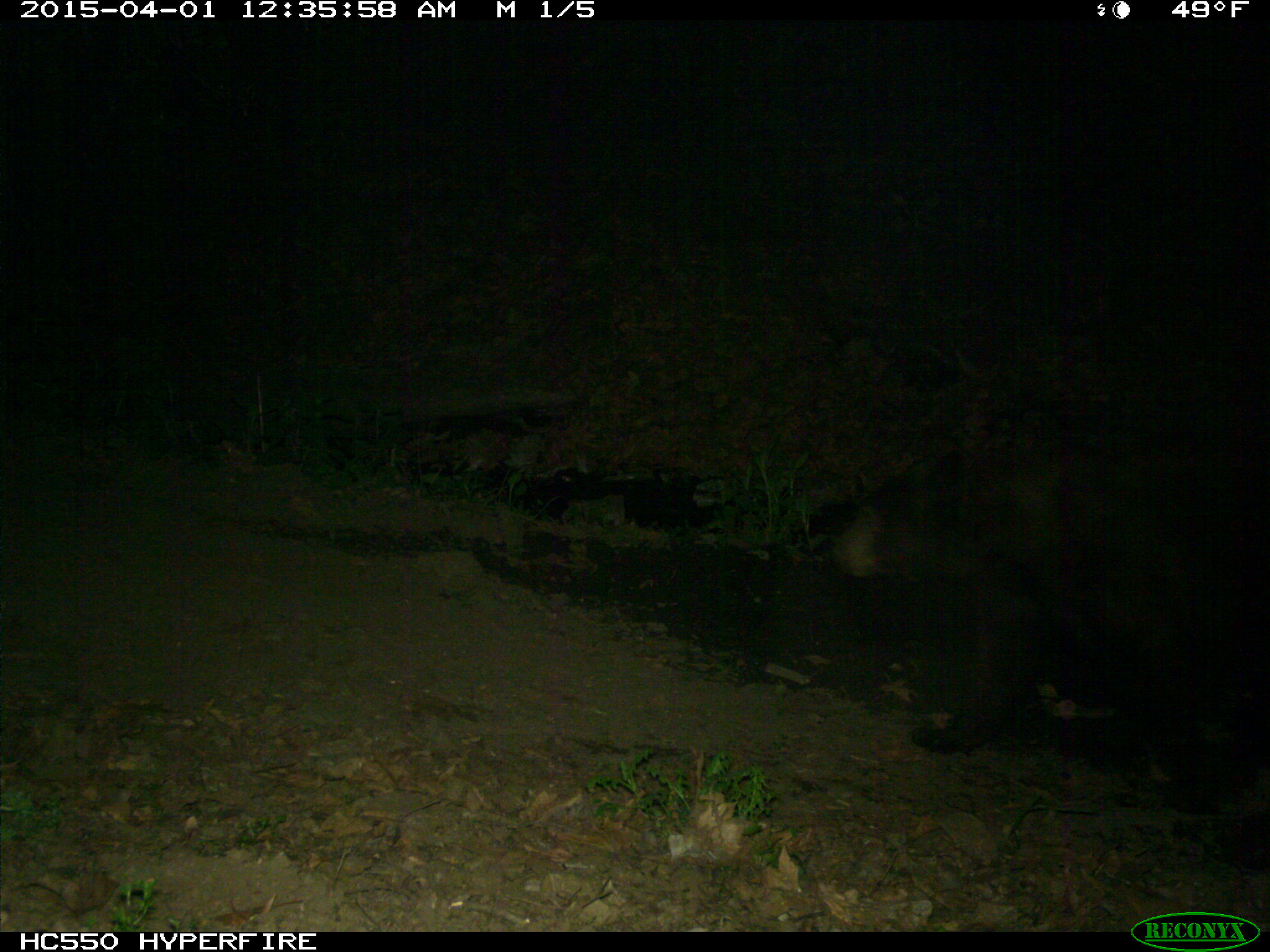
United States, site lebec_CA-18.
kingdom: Animalia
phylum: Chordata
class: Mammalia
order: Carnivora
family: Ursidae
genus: Ursus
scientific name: Ursus americanus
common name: american black bear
Ursus americanus (american black bear).